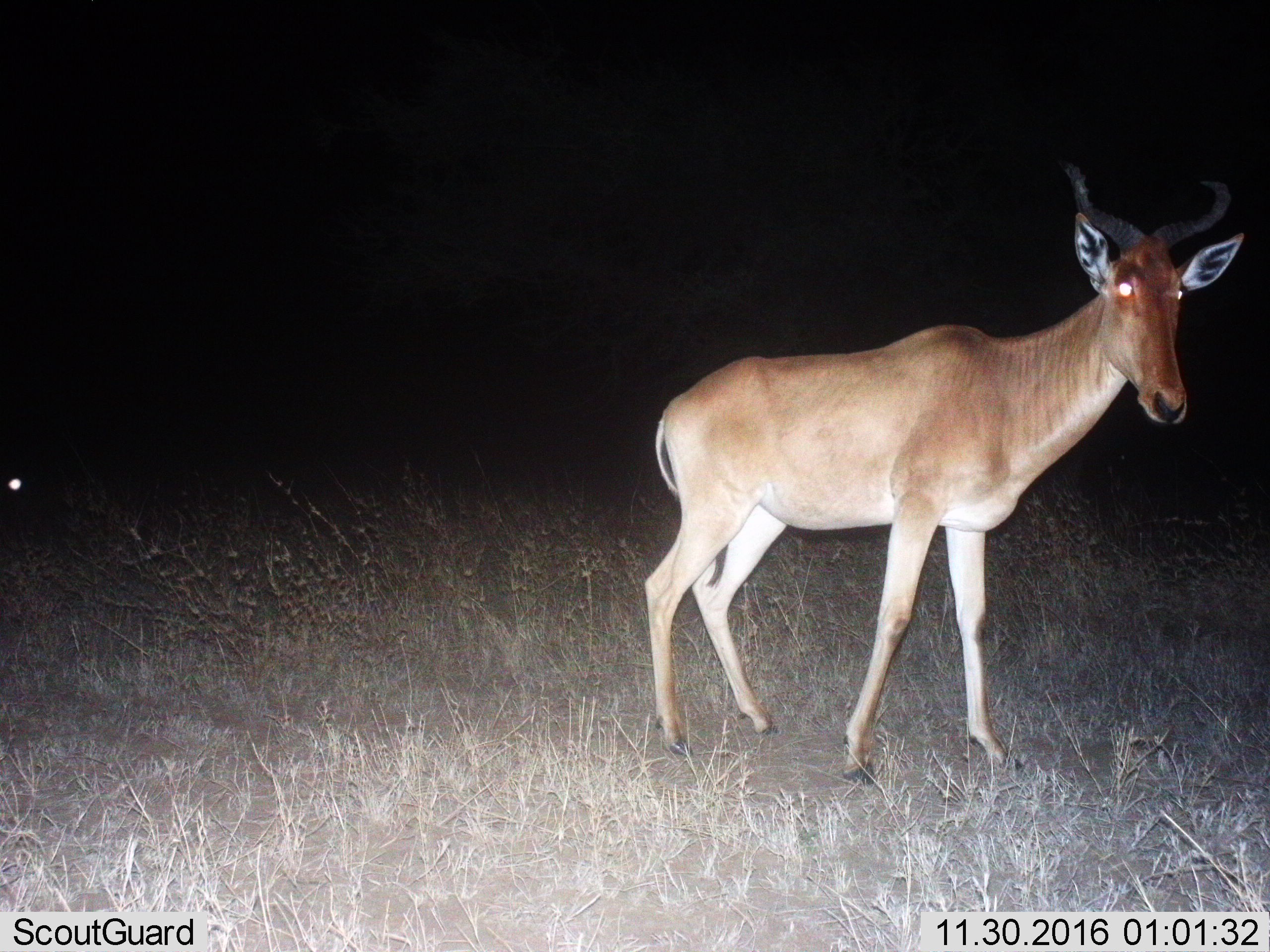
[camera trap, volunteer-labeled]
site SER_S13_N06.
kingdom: Animalia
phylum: Chordata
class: Mammalia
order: Artiodactyla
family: Bovidae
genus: Alcelaphus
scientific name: Alcelaphus buselaphus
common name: hartebeest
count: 1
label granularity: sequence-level